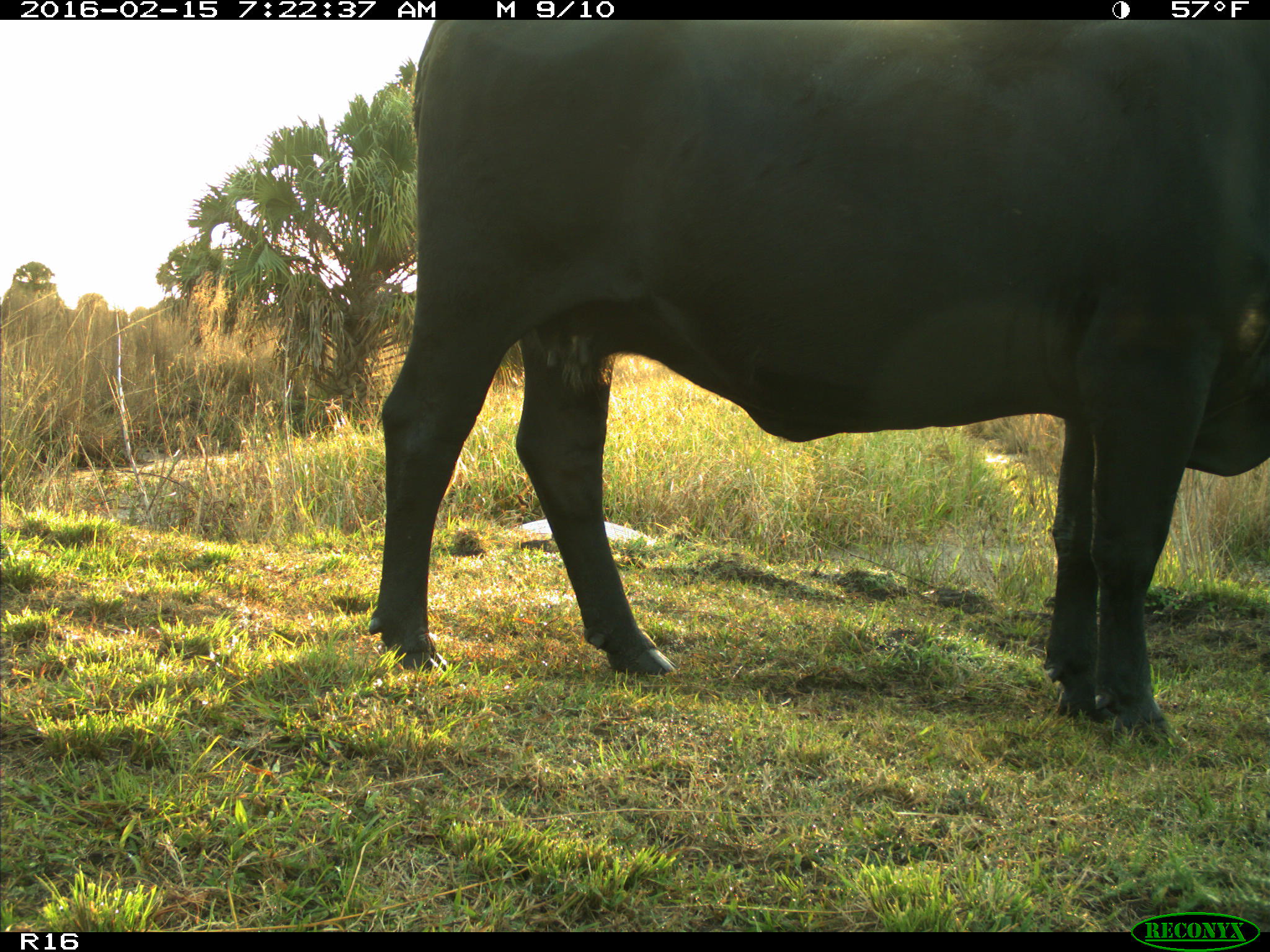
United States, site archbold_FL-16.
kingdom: Animalia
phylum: Chordata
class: Mammalia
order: Artiodactyla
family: Bovidae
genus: Bos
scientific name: Bos taurus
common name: domestic cow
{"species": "Bos taurus (domestic cow)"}